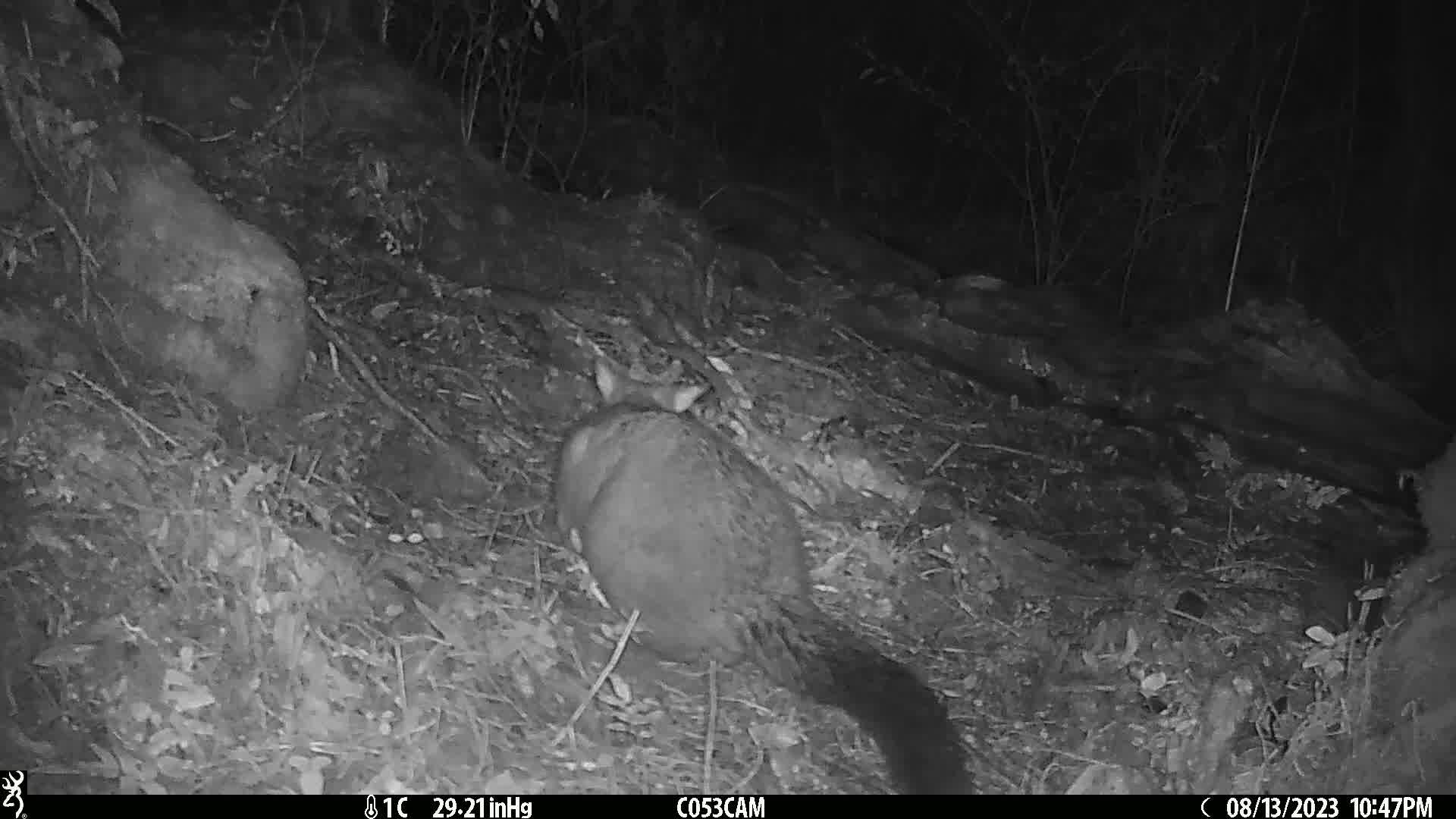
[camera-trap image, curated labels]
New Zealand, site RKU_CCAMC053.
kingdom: Animalia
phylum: Chordata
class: Mammalia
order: Diprotodontia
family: Phalangeridae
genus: Trichosurus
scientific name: Trichosurus vulpecula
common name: common brushtail possum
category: possum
Possum (common brushtail possum) (Trichosurus vulpecula).